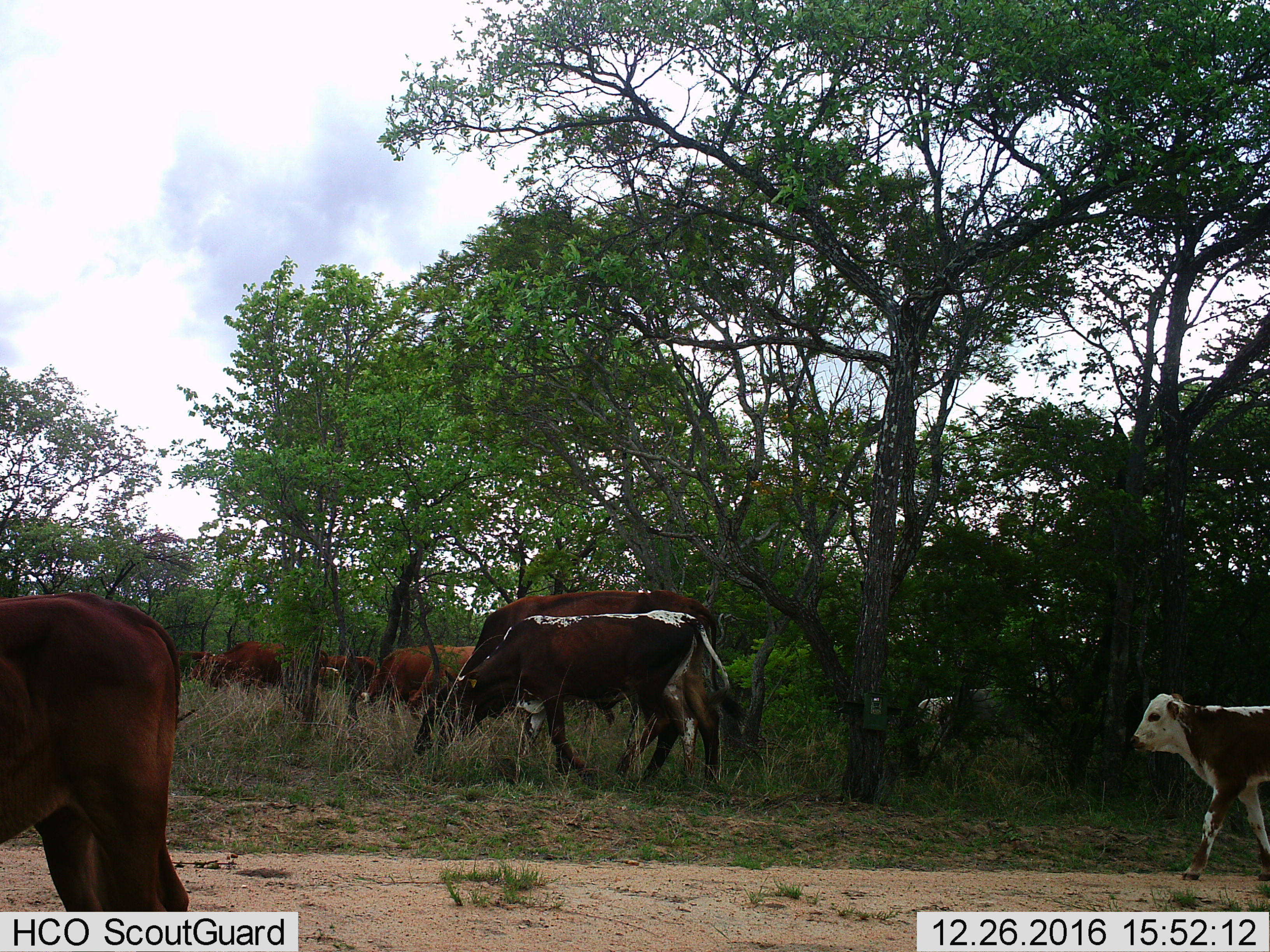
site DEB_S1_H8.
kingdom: Animalia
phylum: Chordata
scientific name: Vertebrata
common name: domestic animal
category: domesticanimal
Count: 8.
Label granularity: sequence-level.